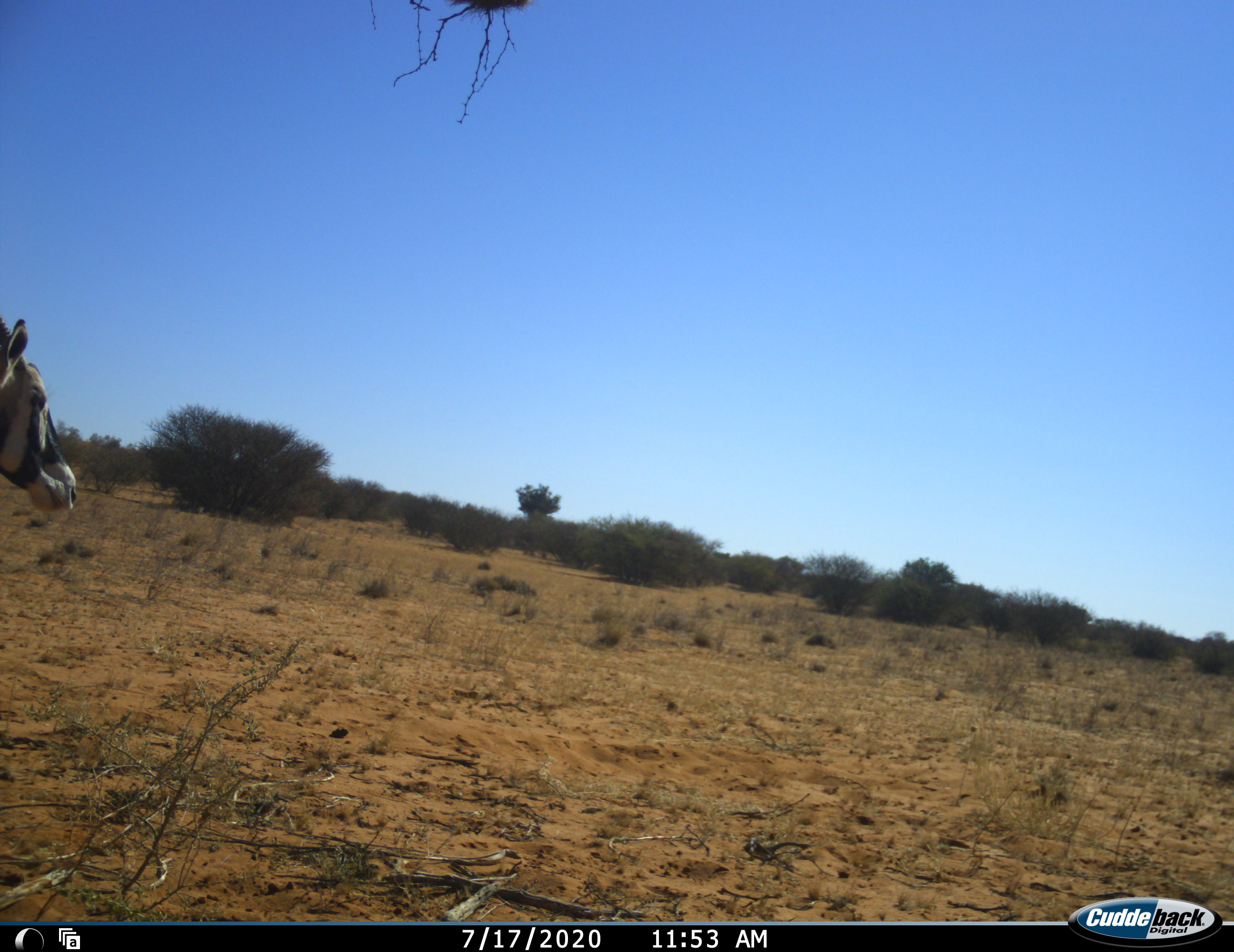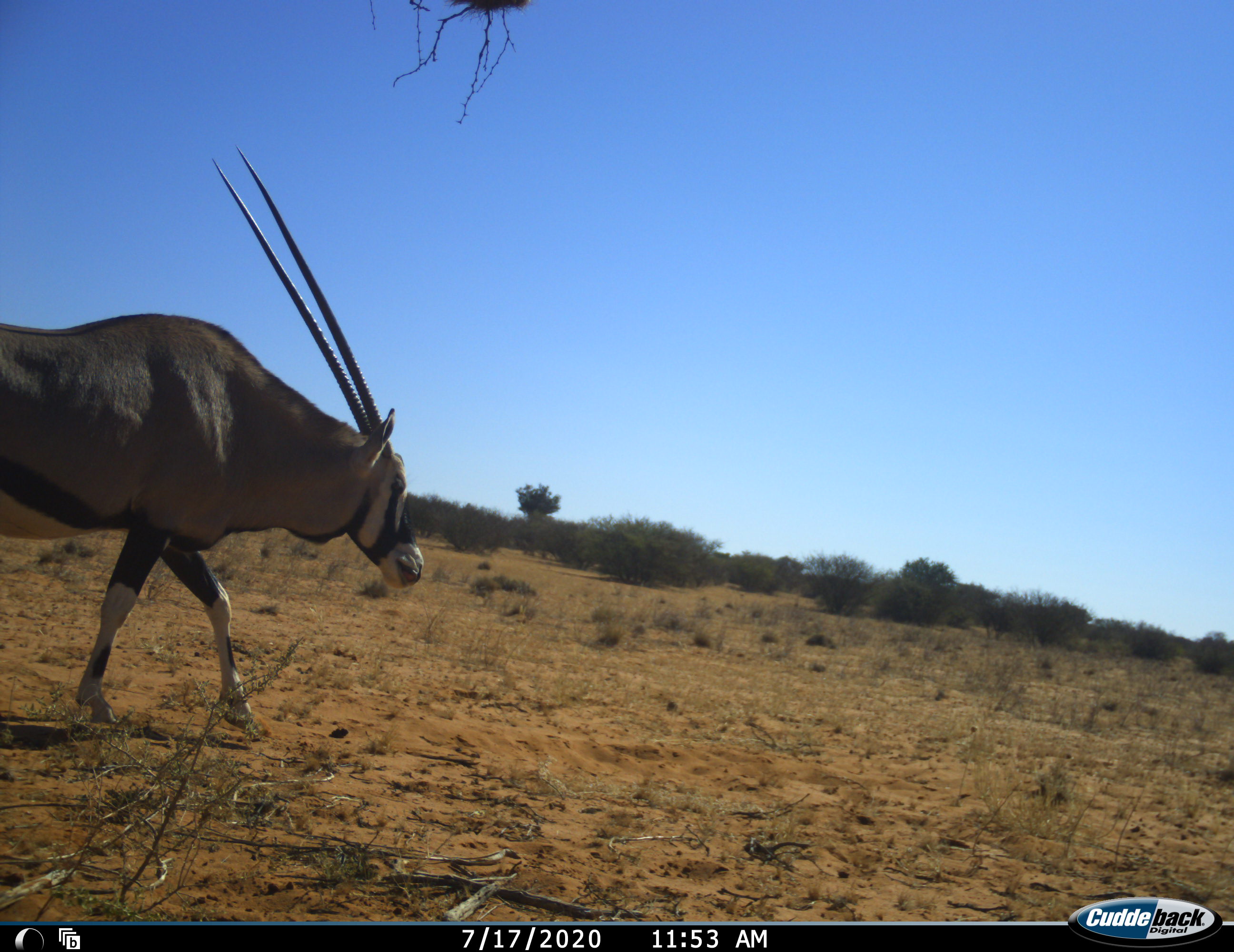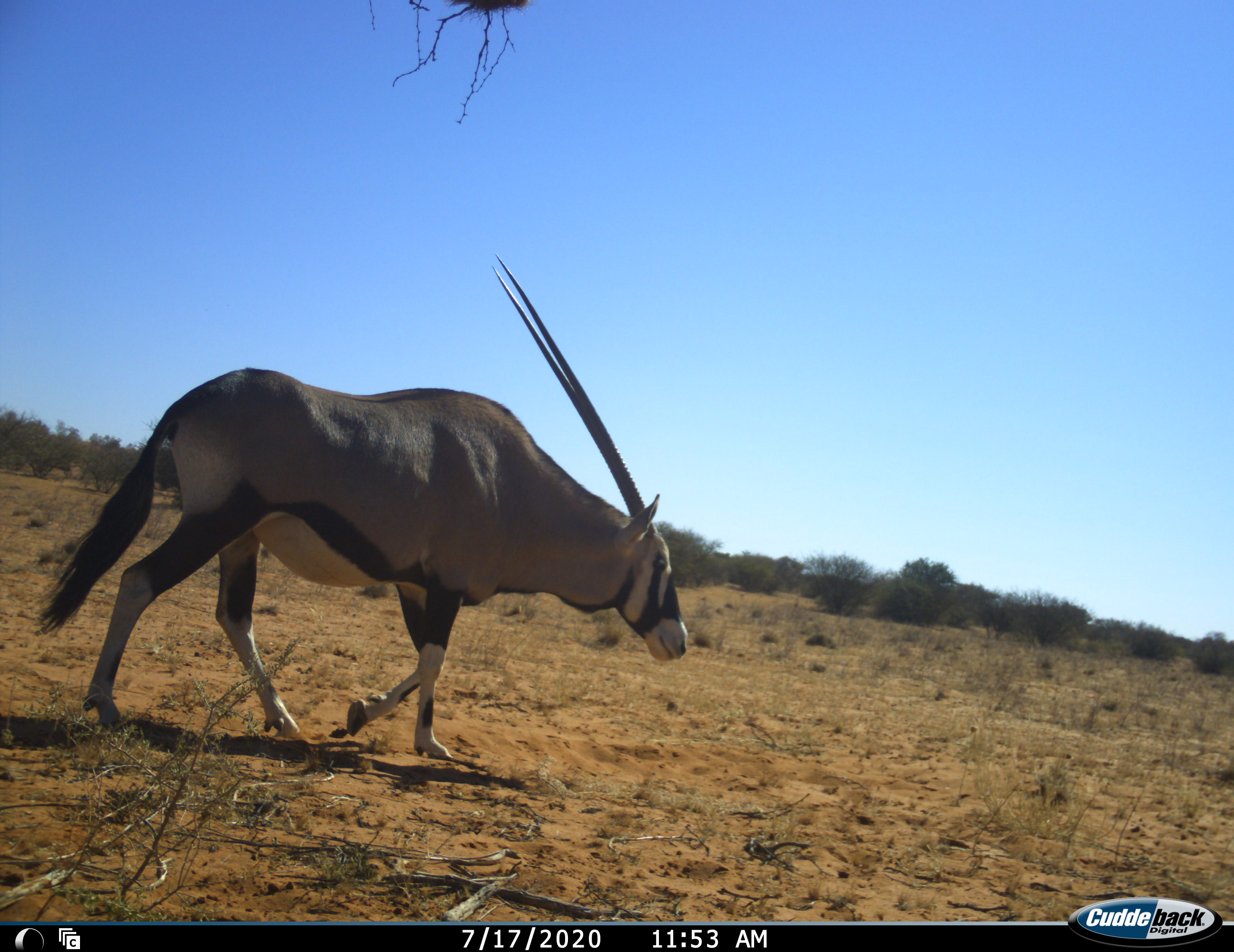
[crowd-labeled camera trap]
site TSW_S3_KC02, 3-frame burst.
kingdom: Animalia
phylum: Chordata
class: Mammalia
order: Artiodactyla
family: Bovidae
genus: Oryx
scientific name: Oryx gazella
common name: gemsbok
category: oryx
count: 1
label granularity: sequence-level